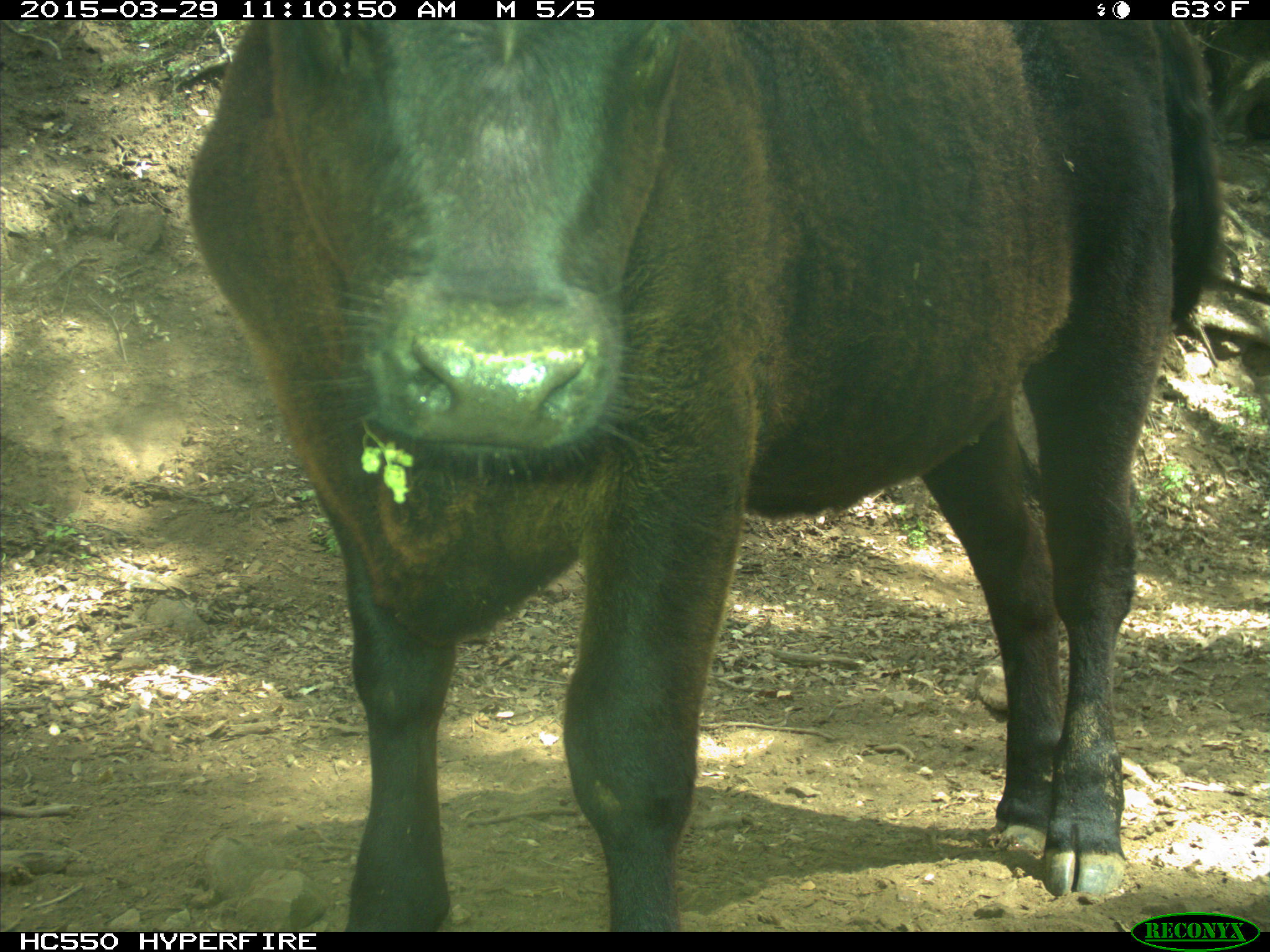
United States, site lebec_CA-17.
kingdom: Animalia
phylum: Chordata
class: Mammalia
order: Artiodactyla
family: Bovidae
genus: Bos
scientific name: Bos taurus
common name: domestic cow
Bos taurus (domestic cow).